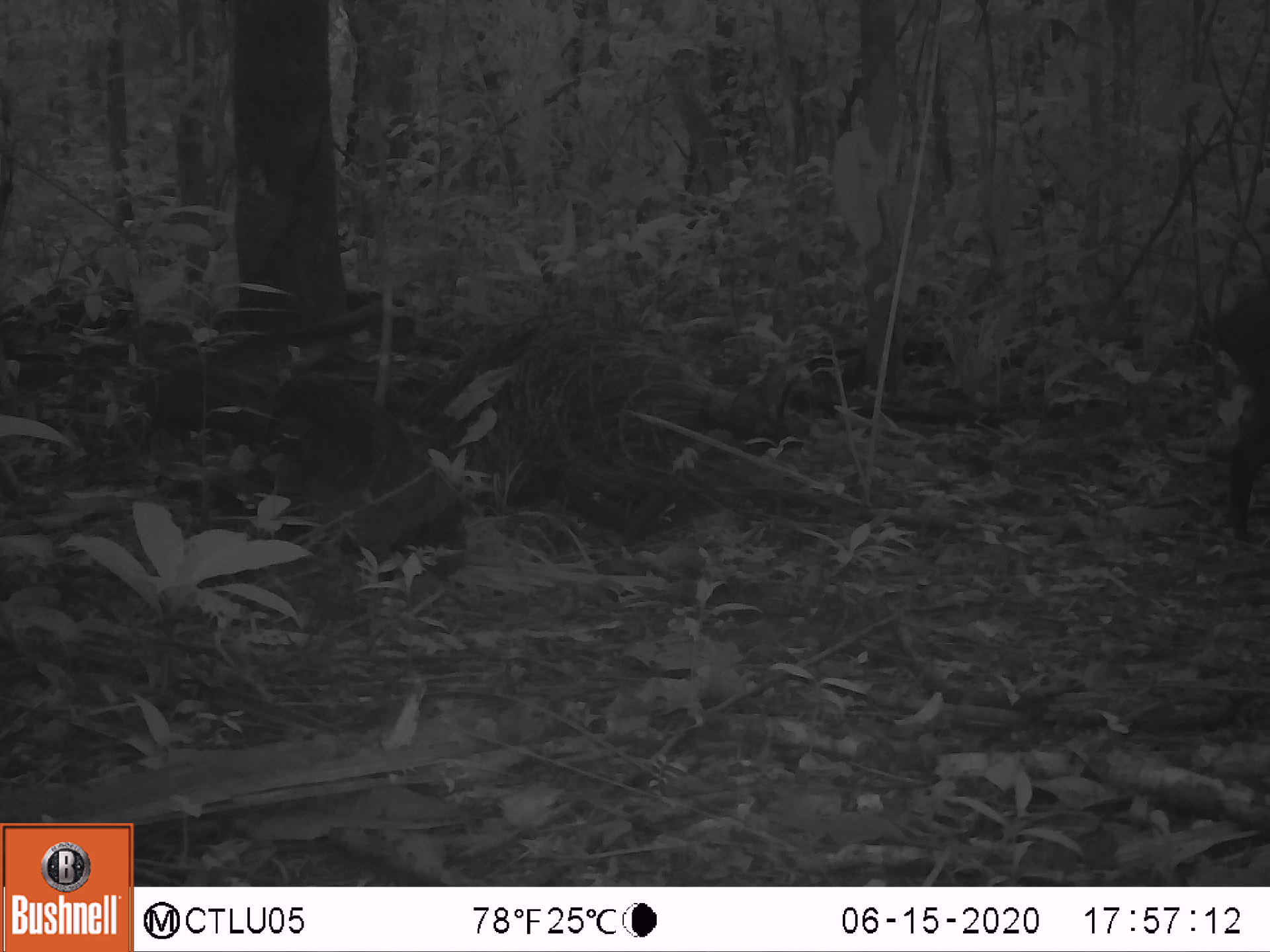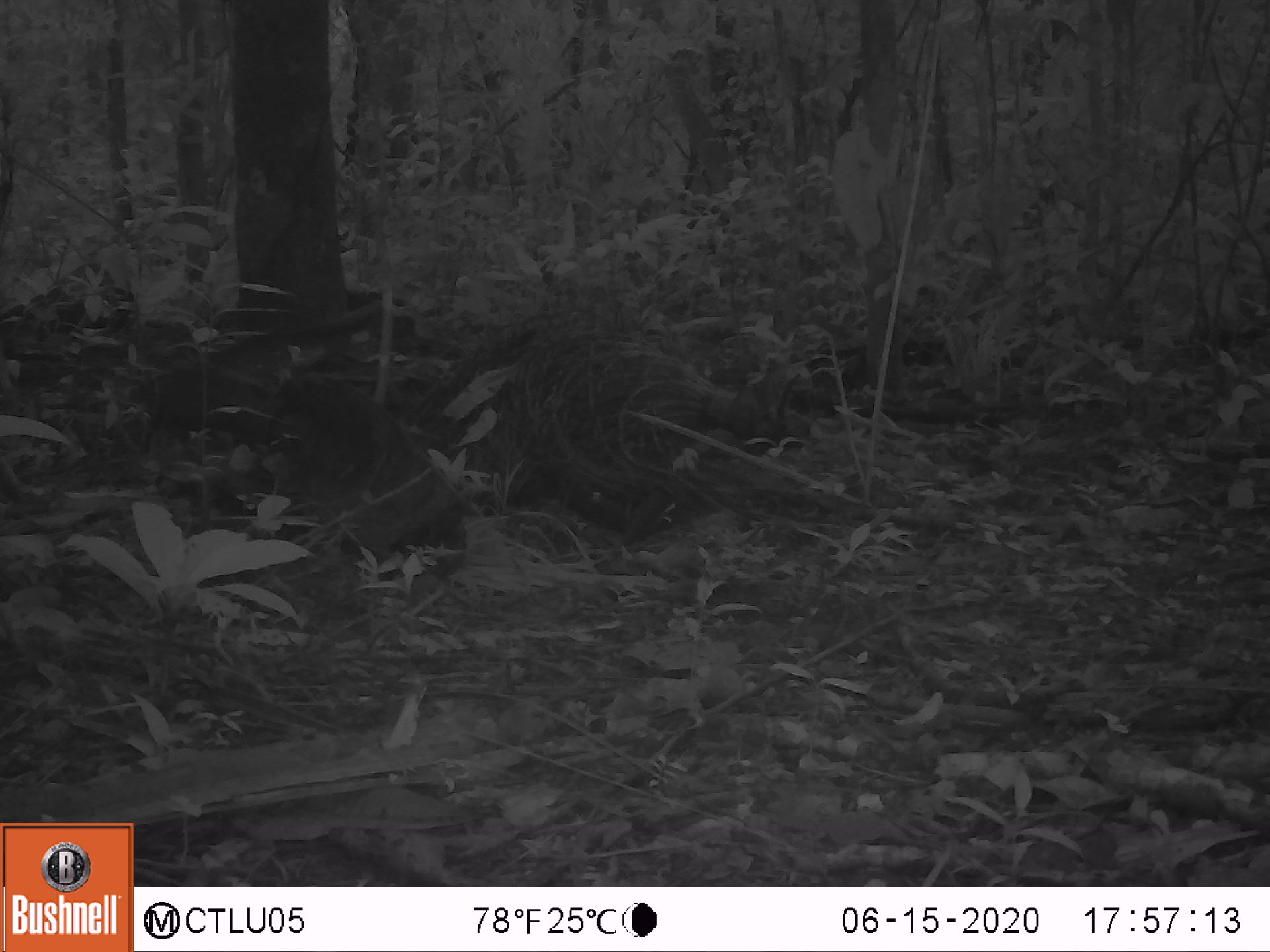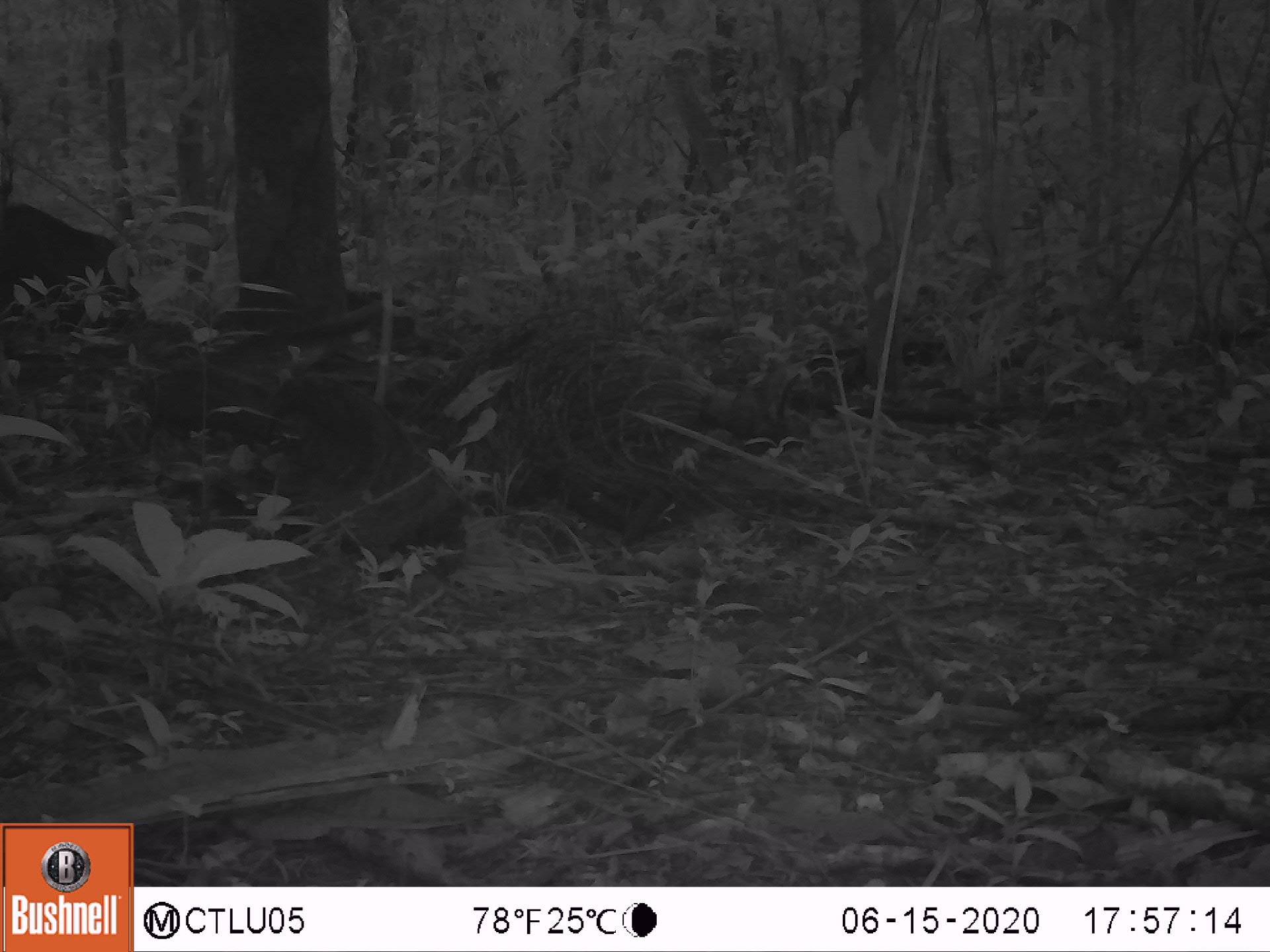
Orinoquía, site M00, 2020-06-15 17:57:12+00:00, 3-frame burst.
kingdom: Animalia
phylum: Chordata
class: Mammalia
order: Artiodactyla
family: Tayassuidae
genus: Pecari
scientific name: Pecari tajacu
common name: collared peccary